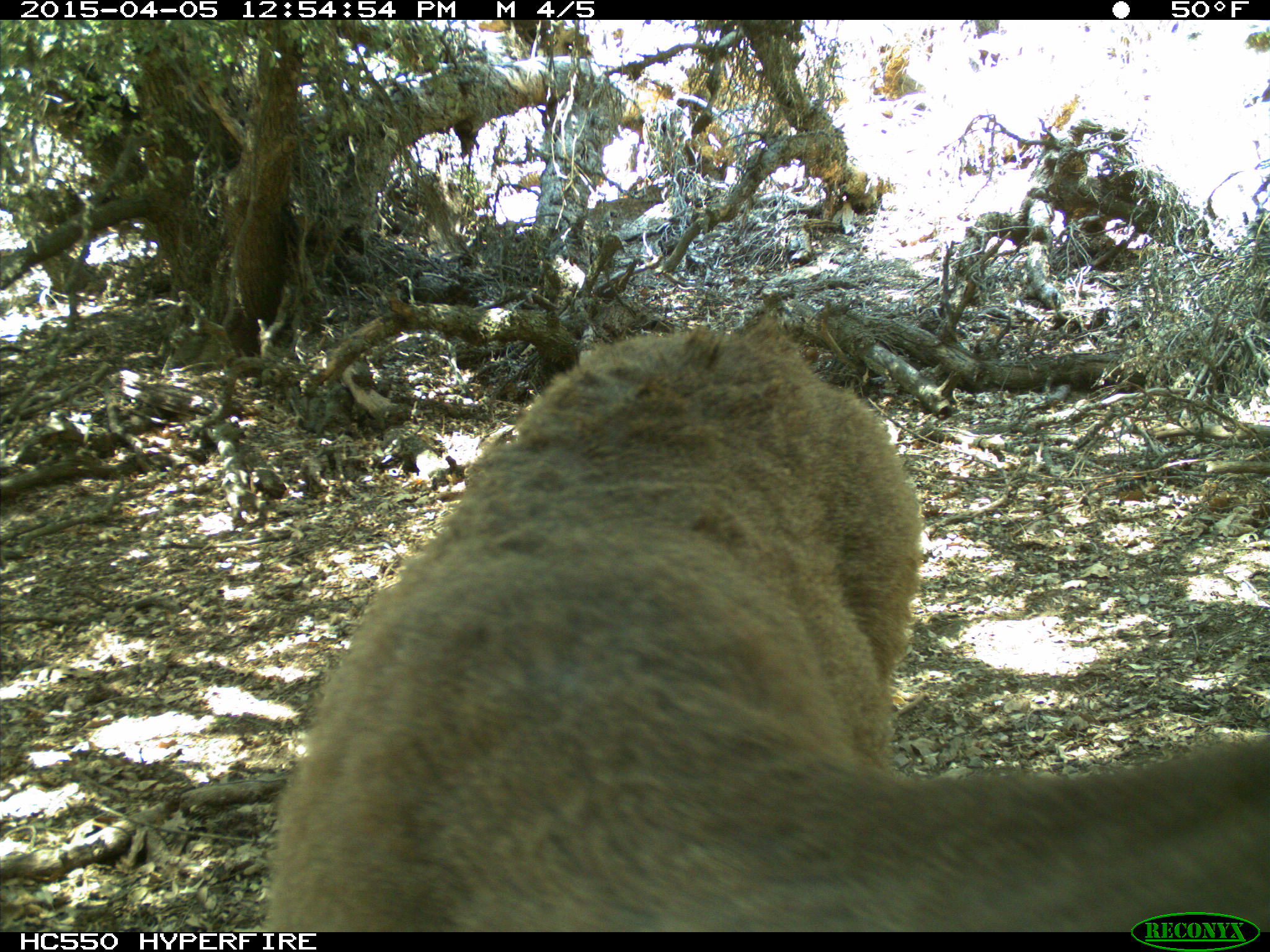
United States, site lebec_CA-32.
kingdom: Animalia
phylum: Chordata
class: Mammalia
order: Artiodactyla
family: Cervidae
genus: Odocoileus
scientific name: Odocoileus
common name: deer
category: unidentified deer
Unidentified deer (deer) (Odocoileus).